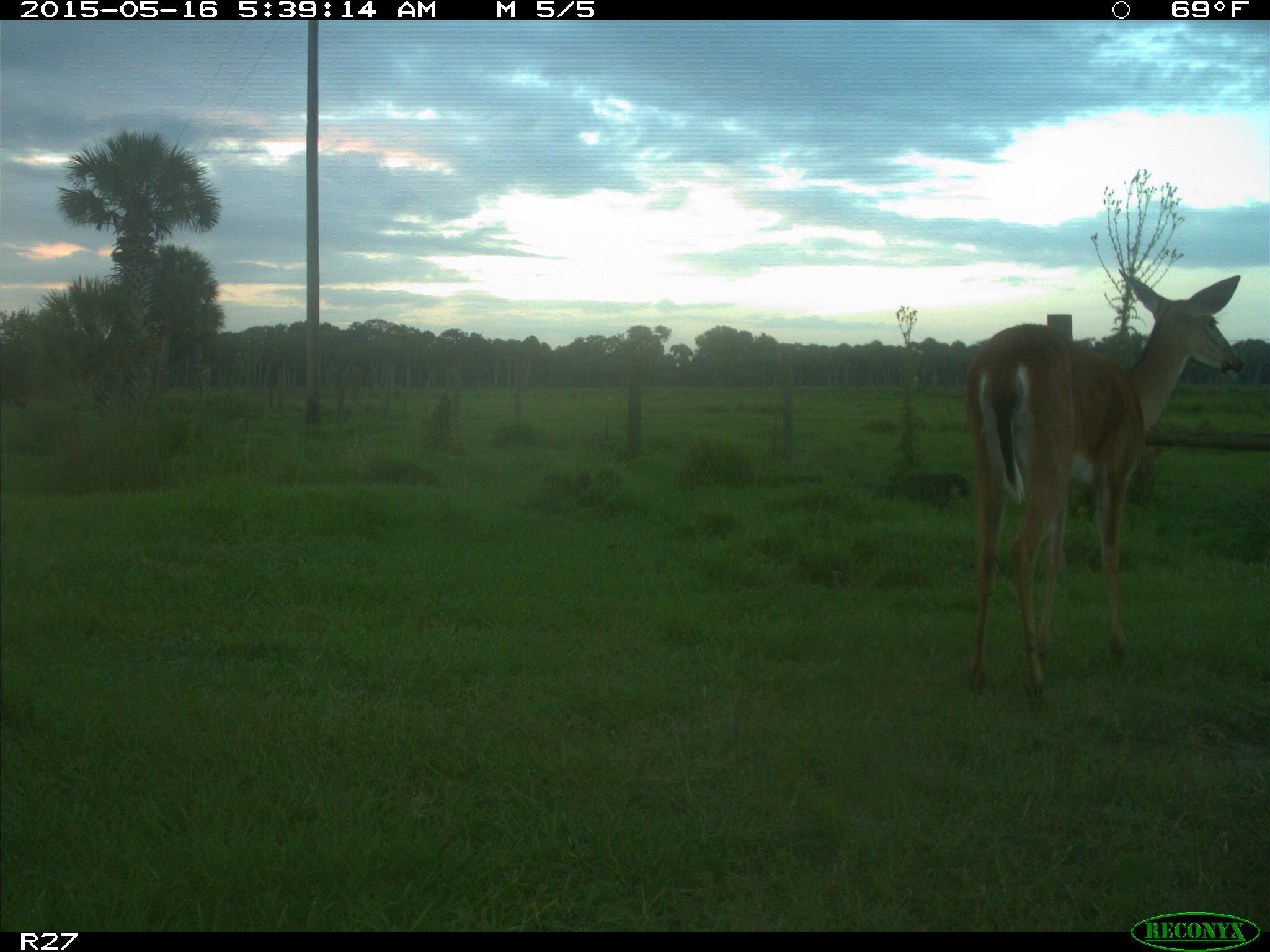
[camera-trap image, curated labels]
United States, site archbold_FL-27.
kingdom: Animalia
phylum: Chordata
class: Mammalia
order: Artiodactyla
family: Cervidae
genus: Odocoileus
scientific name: Odocoileus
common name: deer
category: unidentified deer